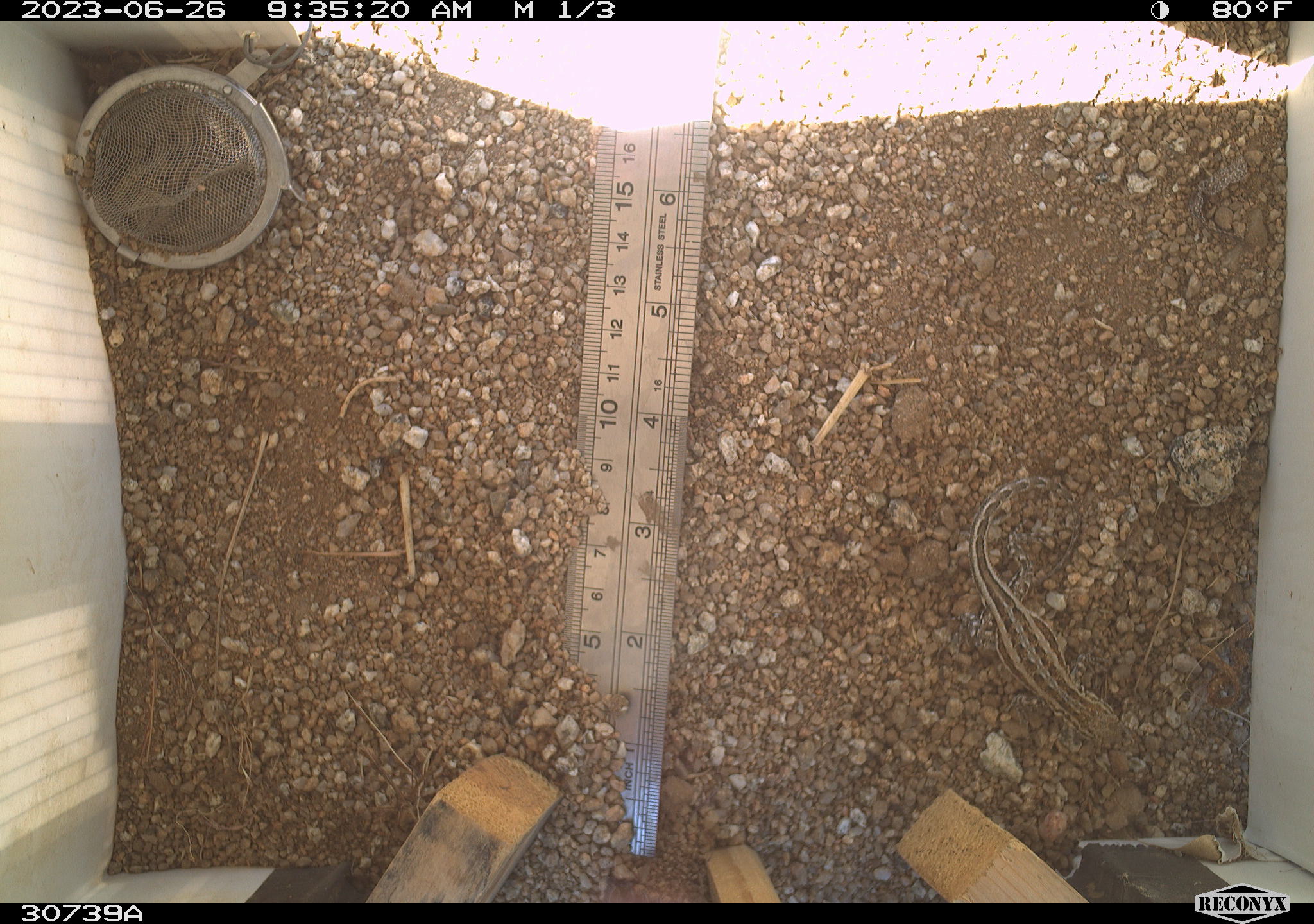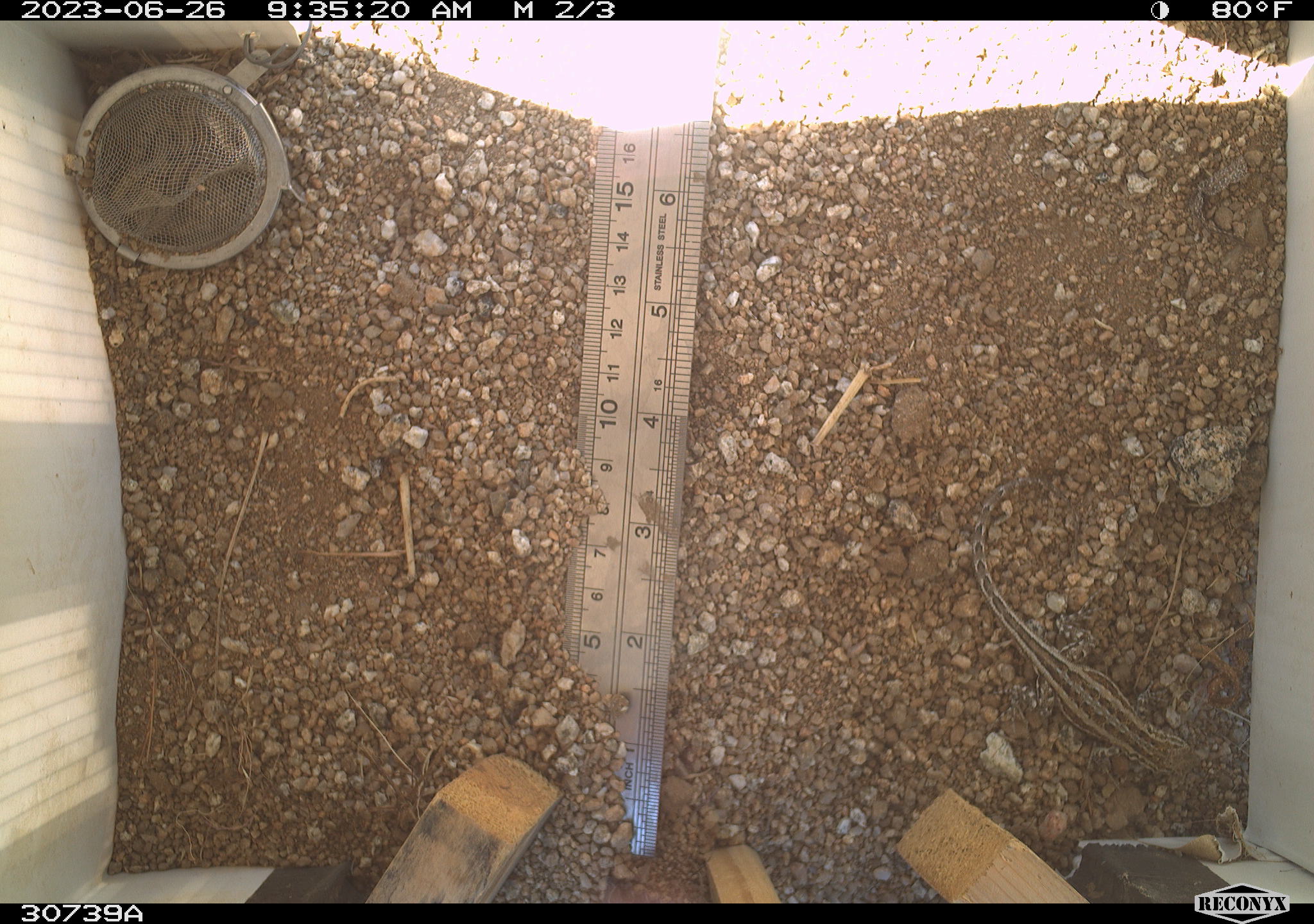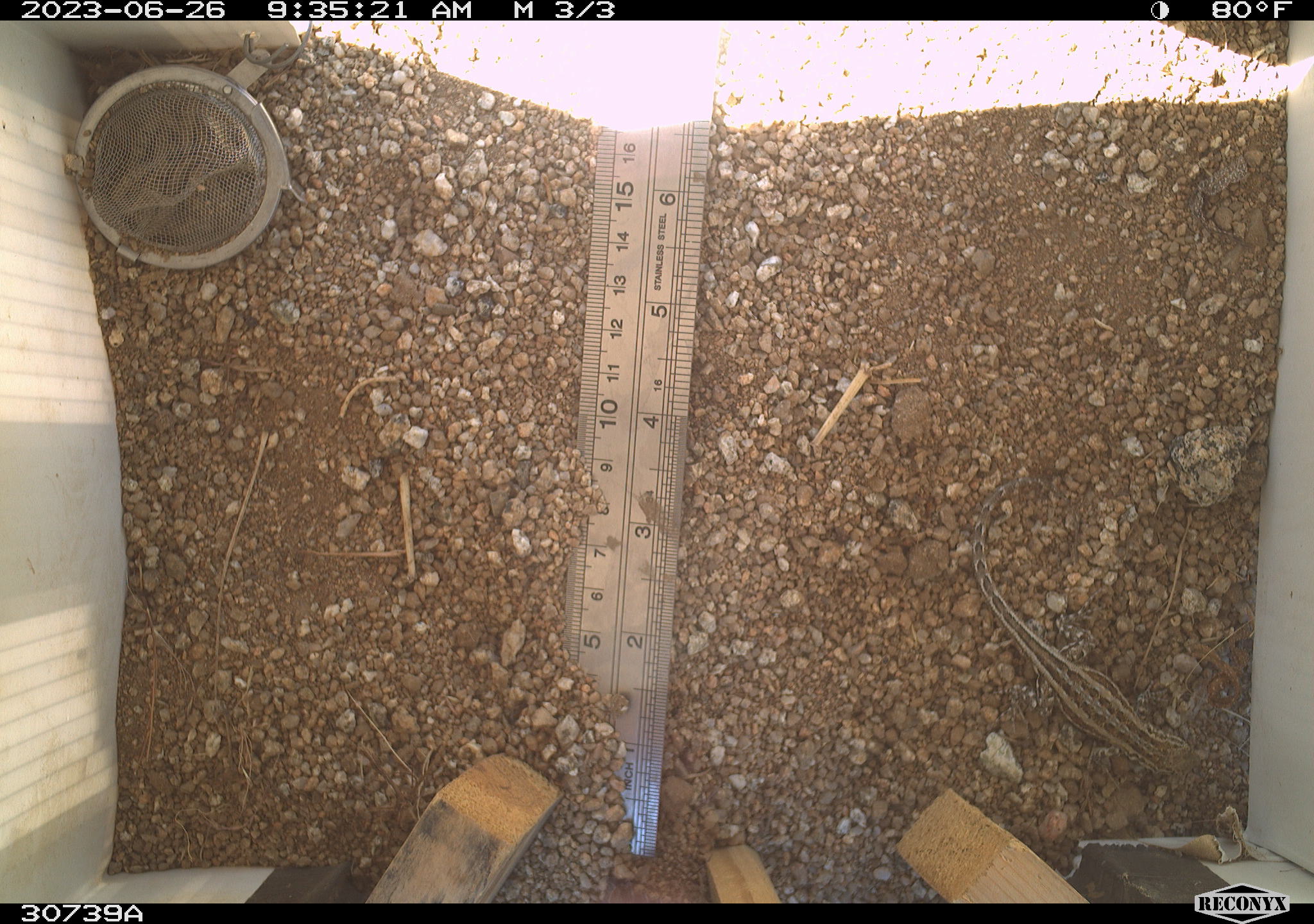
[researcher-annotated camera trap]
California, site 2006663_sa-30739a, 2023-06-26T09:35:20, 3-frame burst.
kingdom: Animalia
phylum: Chordata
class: Reptilia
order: Squamata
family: Phrynosomatidae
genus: Sceloporus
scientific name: Sceloporus graciosus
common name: common sagebrush lizard